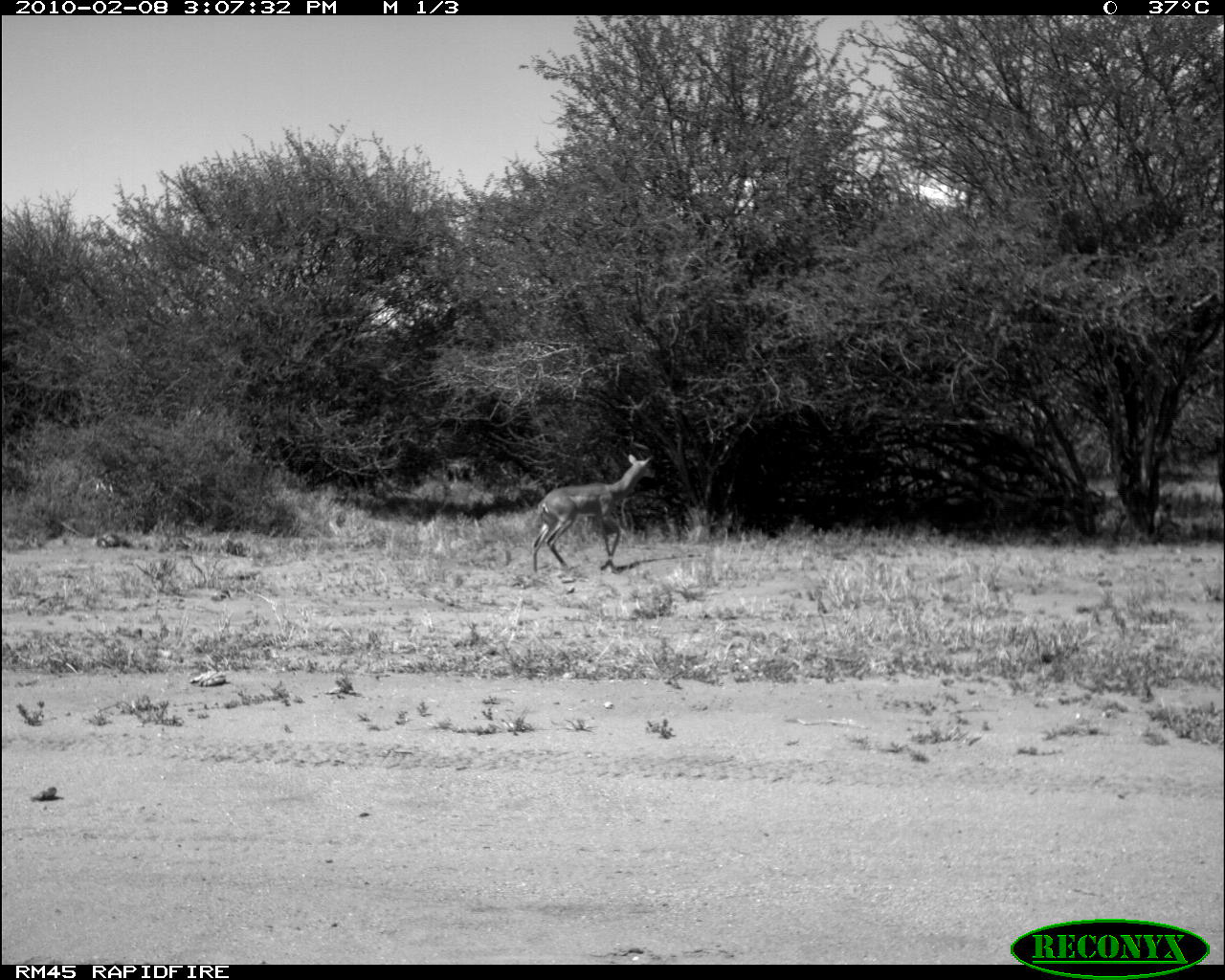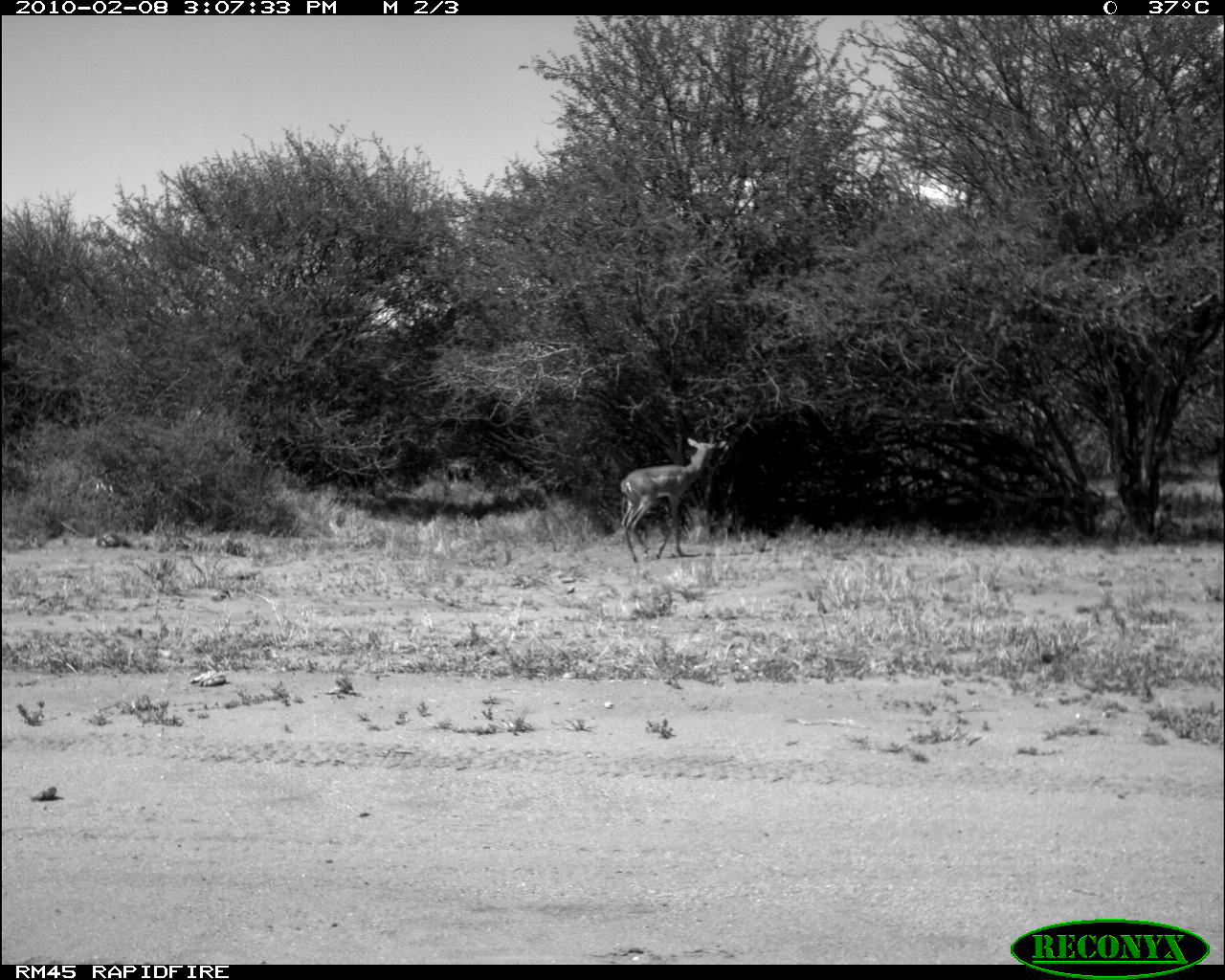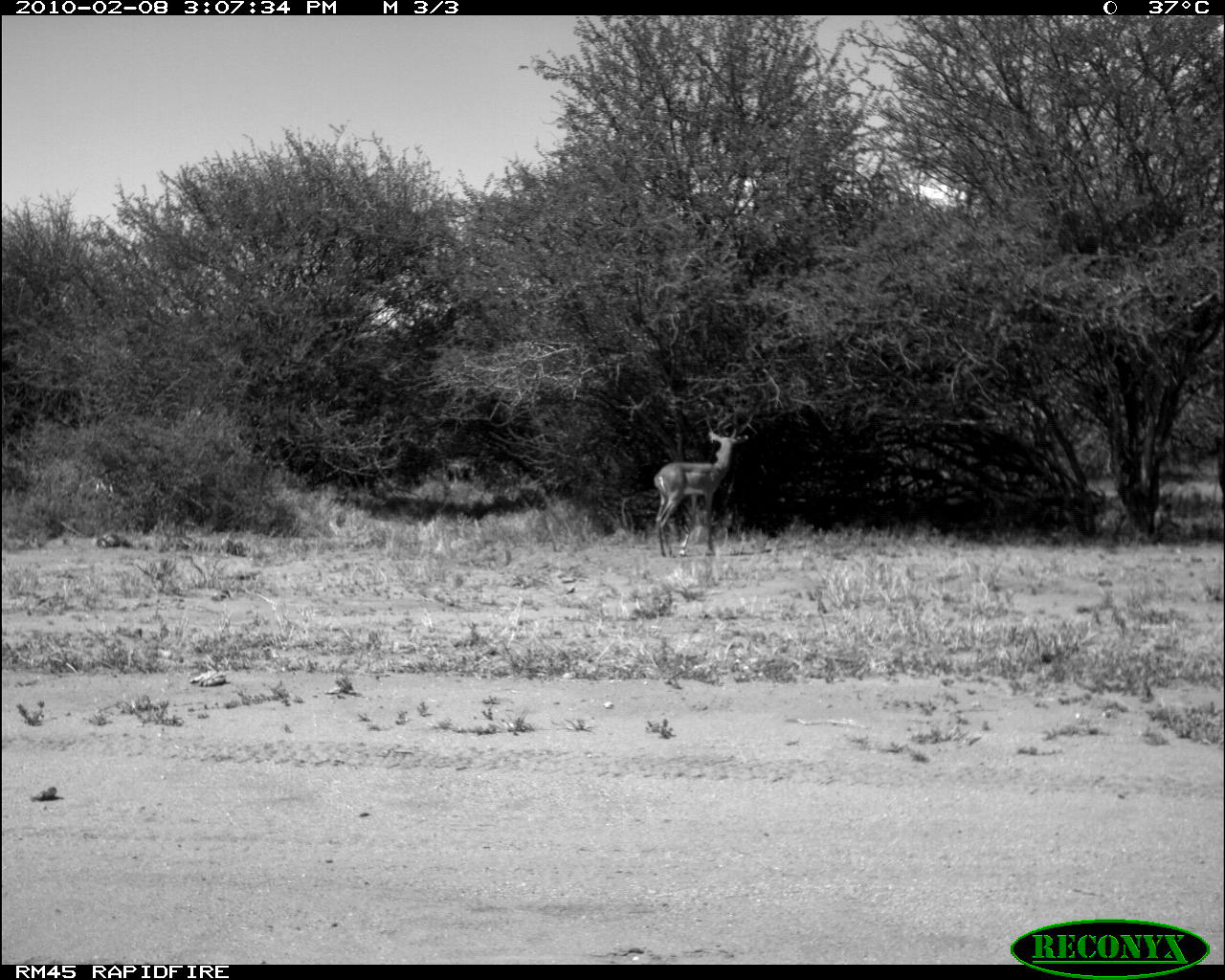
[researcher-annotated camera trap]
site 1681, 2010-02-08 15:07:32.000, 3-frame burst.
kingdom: Animalia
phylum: Chordata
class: Mammalia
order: Artiodactyla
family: Bovidae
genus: Litocranius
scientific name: Litocranius walleri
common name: gerenuk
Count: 1.